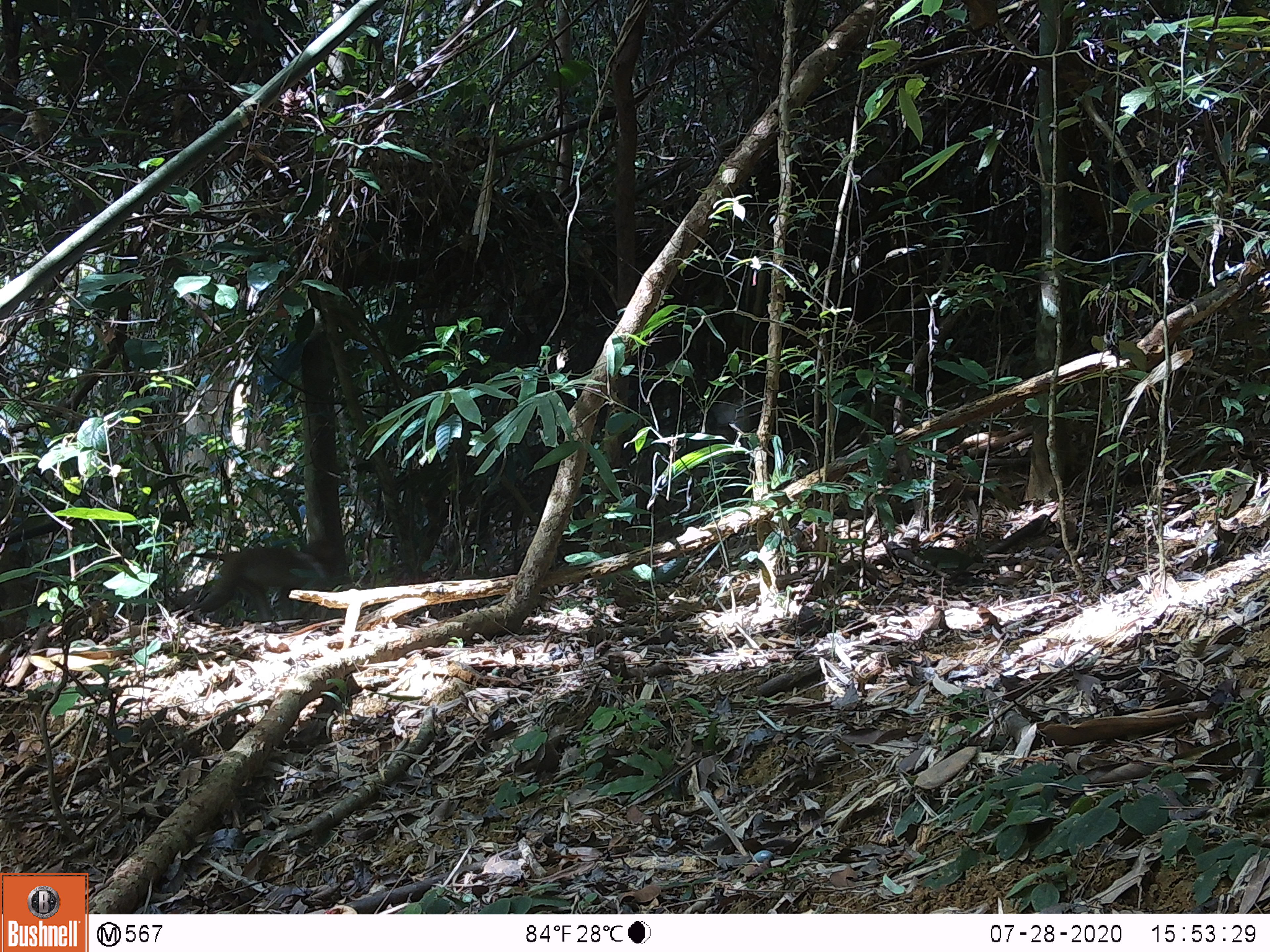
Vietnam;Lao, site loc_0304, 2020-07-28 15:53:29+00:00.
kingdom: Animalia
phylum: Chordata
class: Mammalia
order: Primates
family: Cercopithecidae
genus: Macaca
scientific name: Macaca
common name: macaque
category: unidentified macaque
Unidentified macaque (macaque) (Macaca). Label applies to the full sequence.